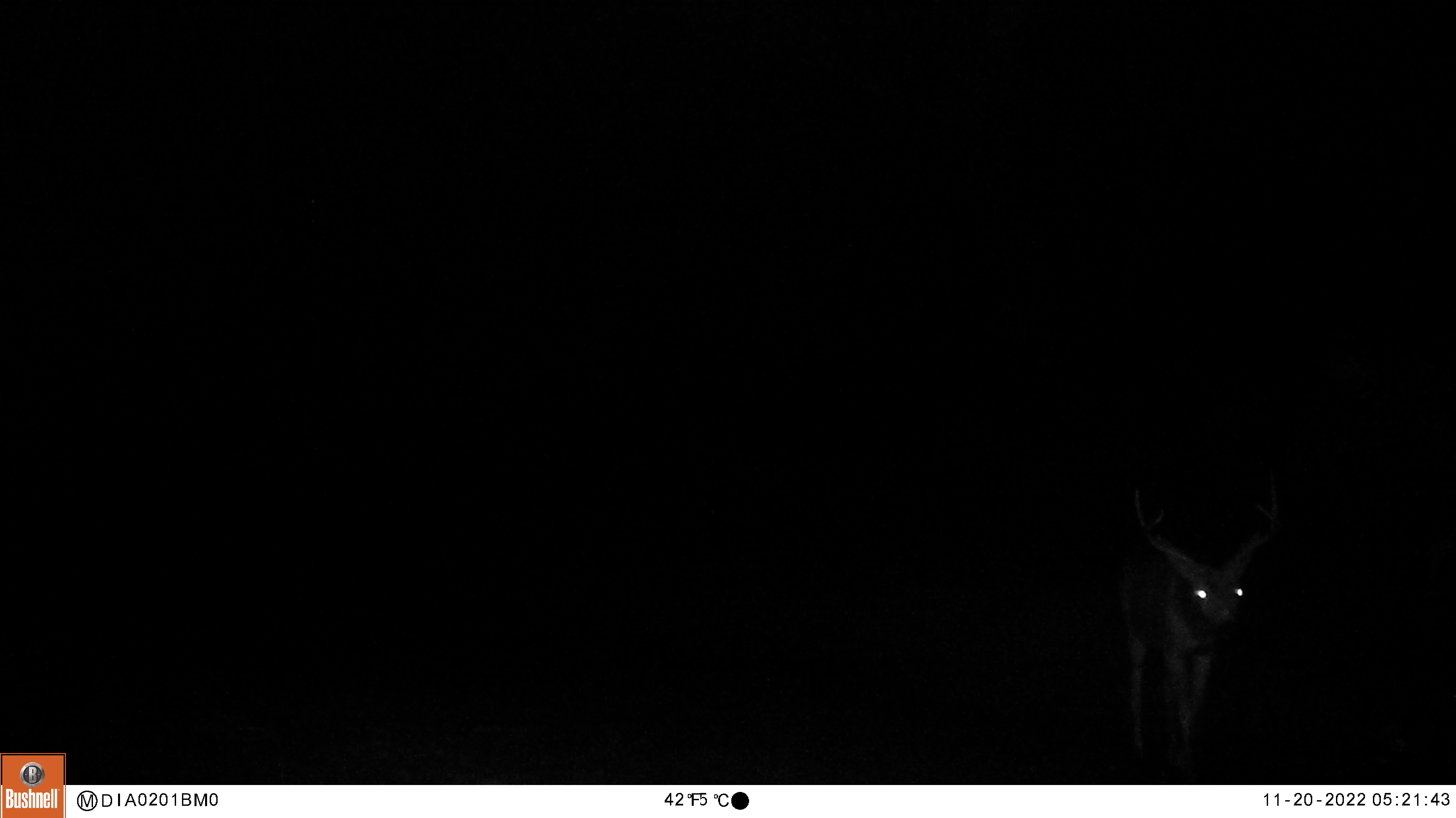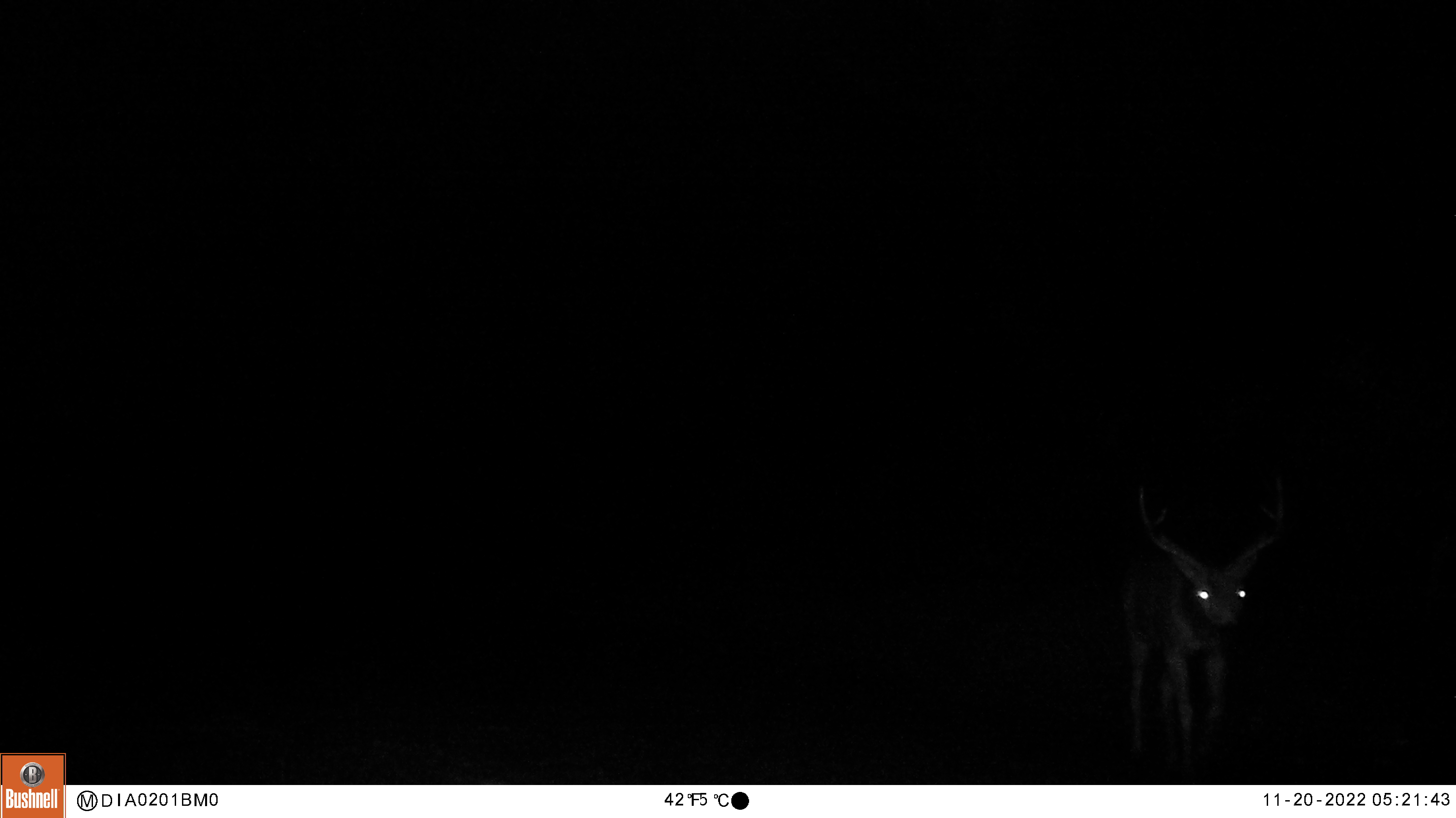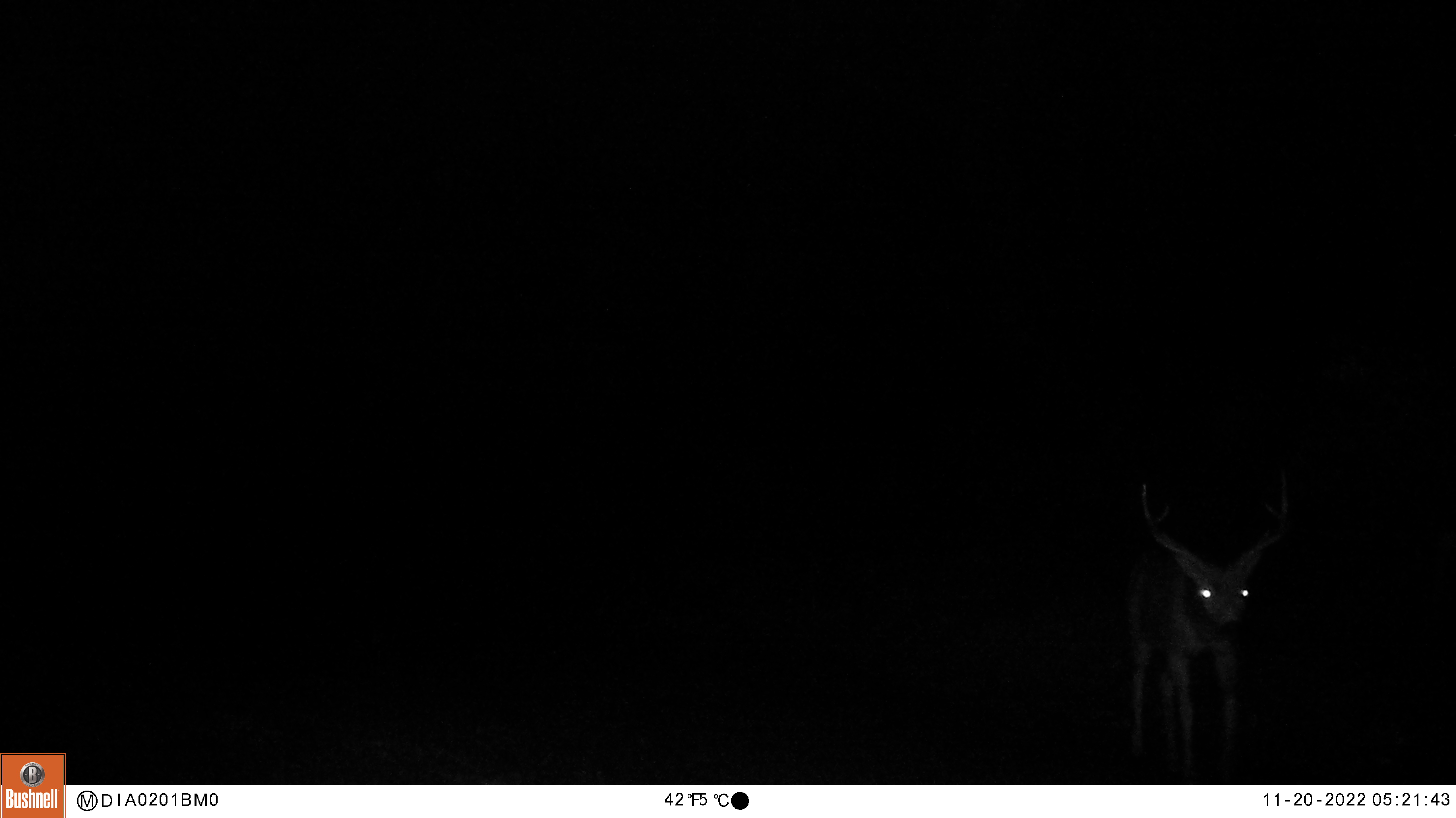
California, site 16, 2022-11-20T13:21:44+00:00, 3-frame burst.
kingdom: Animalia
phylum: Chordata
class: Mammalia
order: Artiodactyla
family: Cervidae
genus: Odocoileus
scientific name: Odocoileus hemionus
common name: mule deer